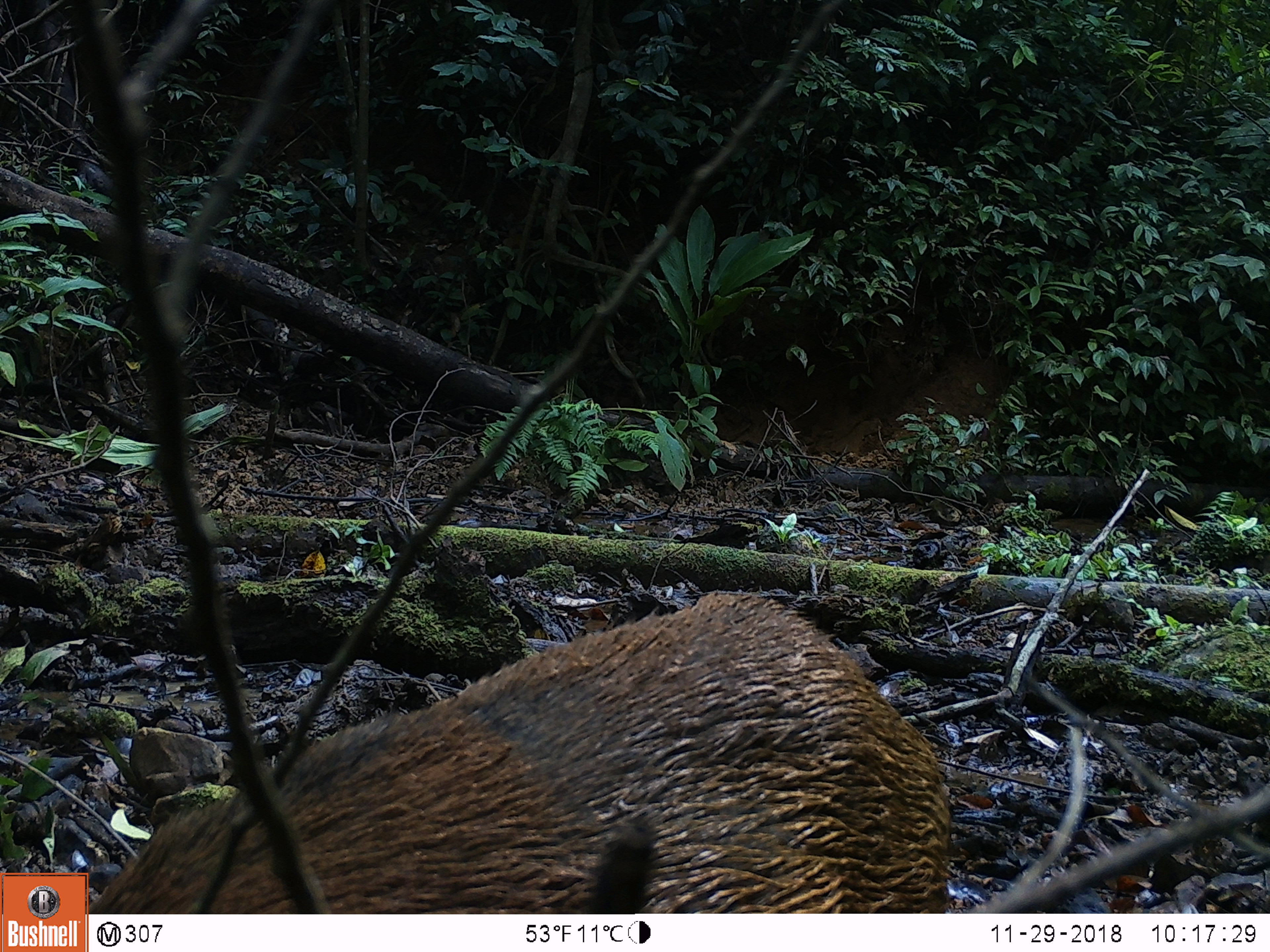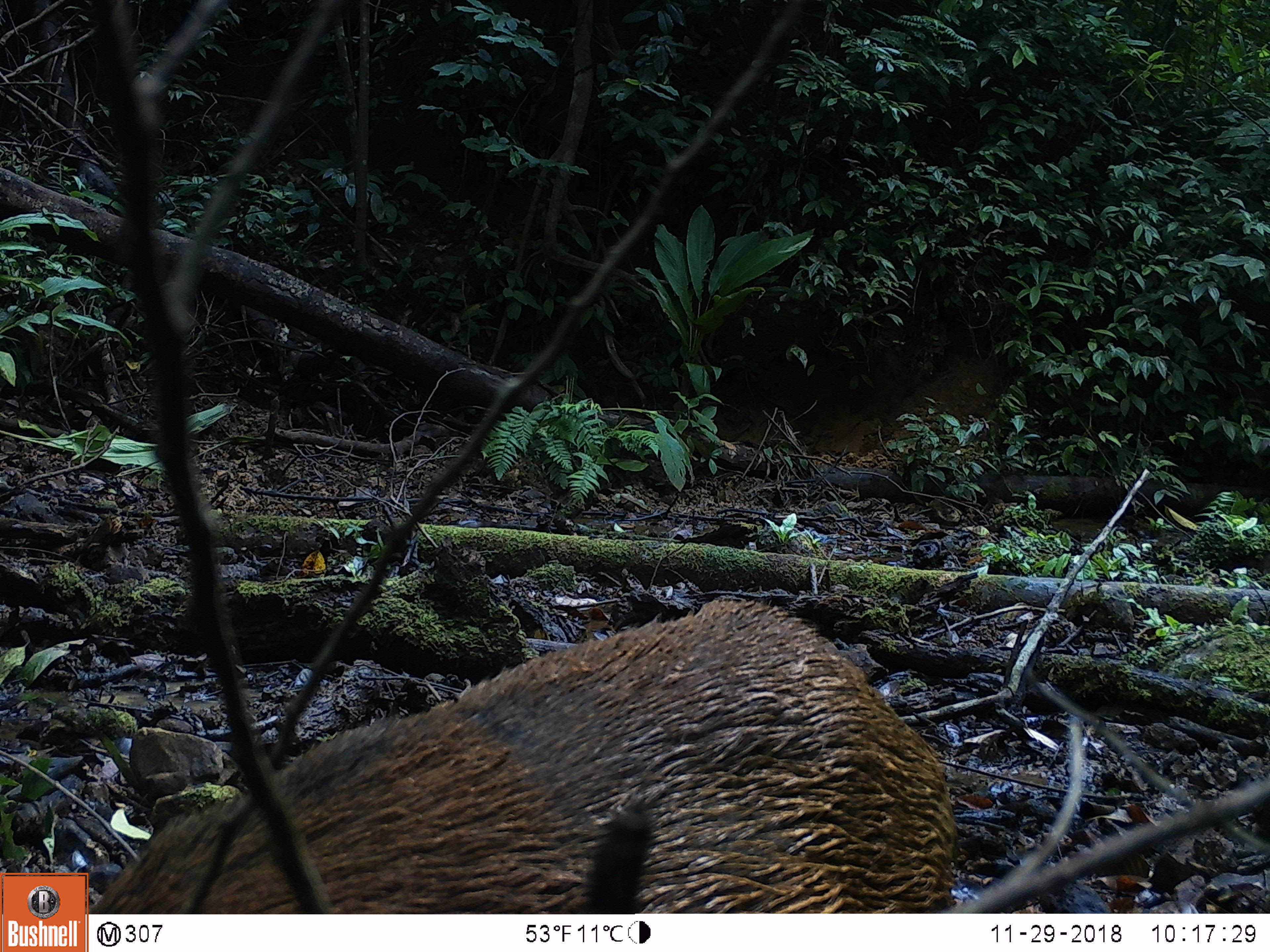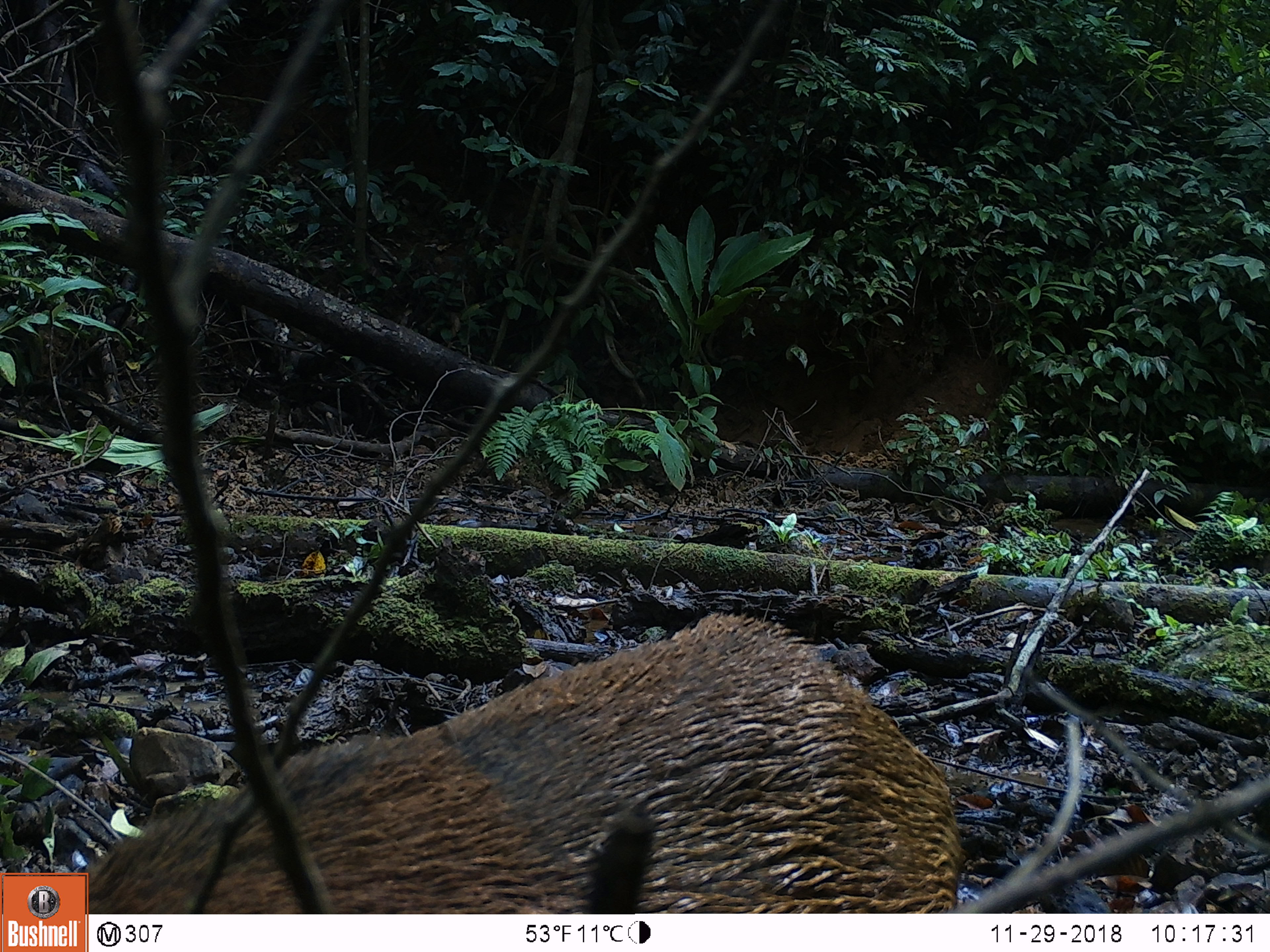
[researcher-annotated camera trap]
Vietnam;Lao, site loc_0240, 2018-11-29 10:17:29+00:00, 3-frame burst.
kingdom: Animalia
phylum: Chordata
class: Mammalia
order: Artiodactyla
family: Suidae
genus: Sus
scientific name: Sus scrofa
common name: eurasian wild pig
Eurasian wild pig (Sus scrofa). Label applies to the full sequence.